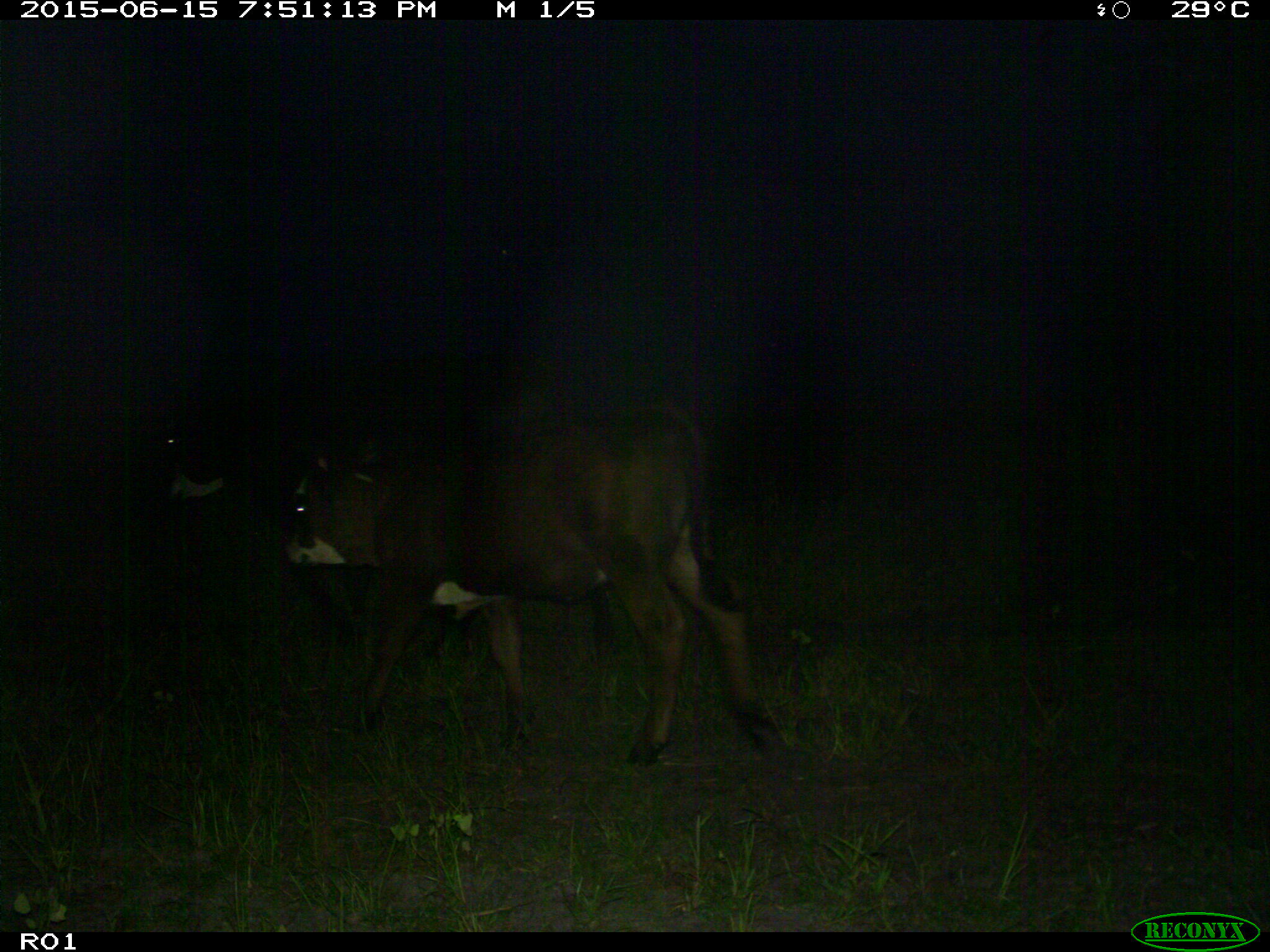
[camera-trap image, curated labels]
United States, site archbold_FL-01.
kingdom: Animalia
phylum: Chordata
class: Mammalia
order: Artiodactyla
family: Bovidae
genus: Bos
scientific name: Bos taurus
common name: domestic cow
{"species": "Bos taurus (domestic cow)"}